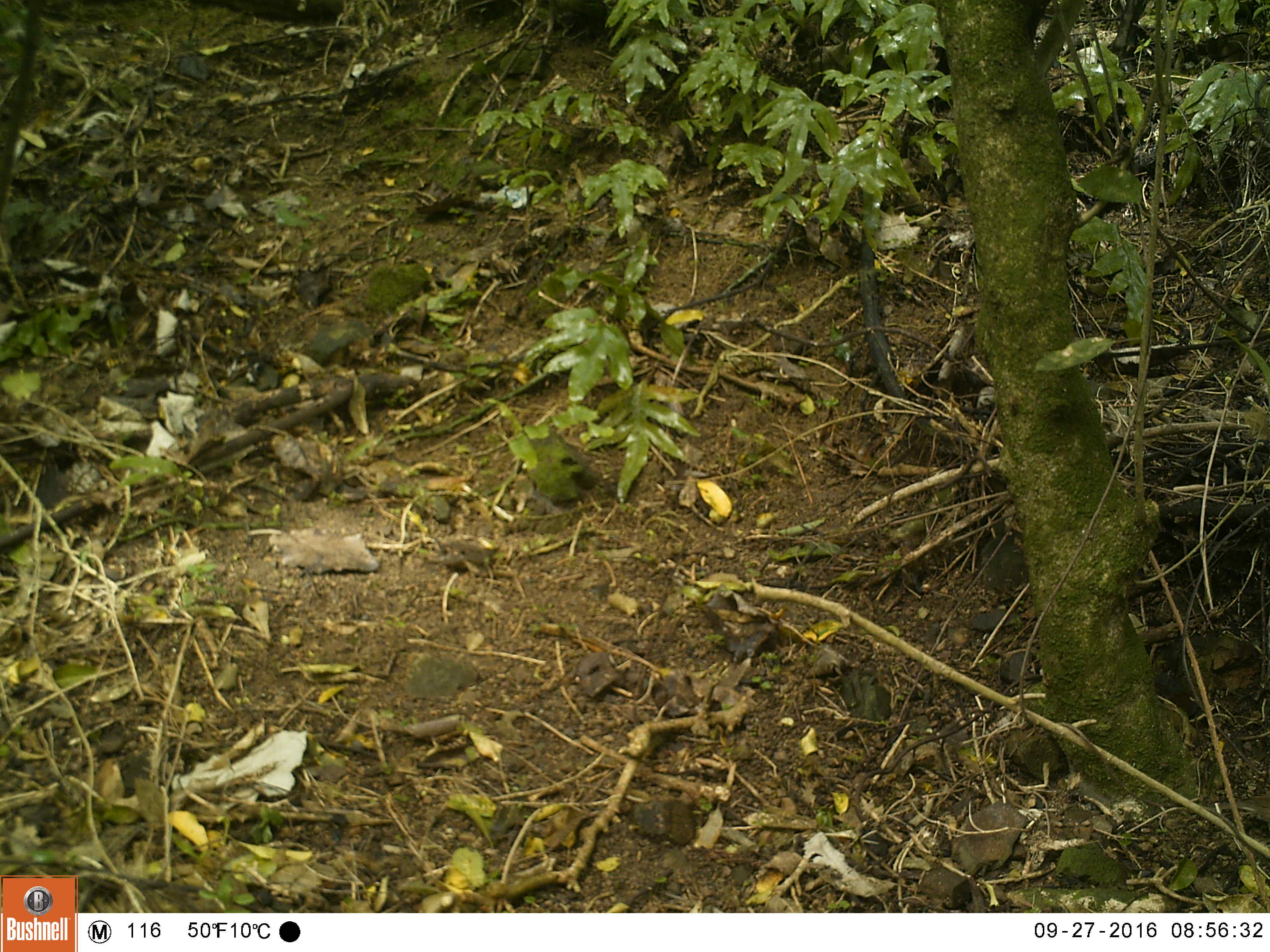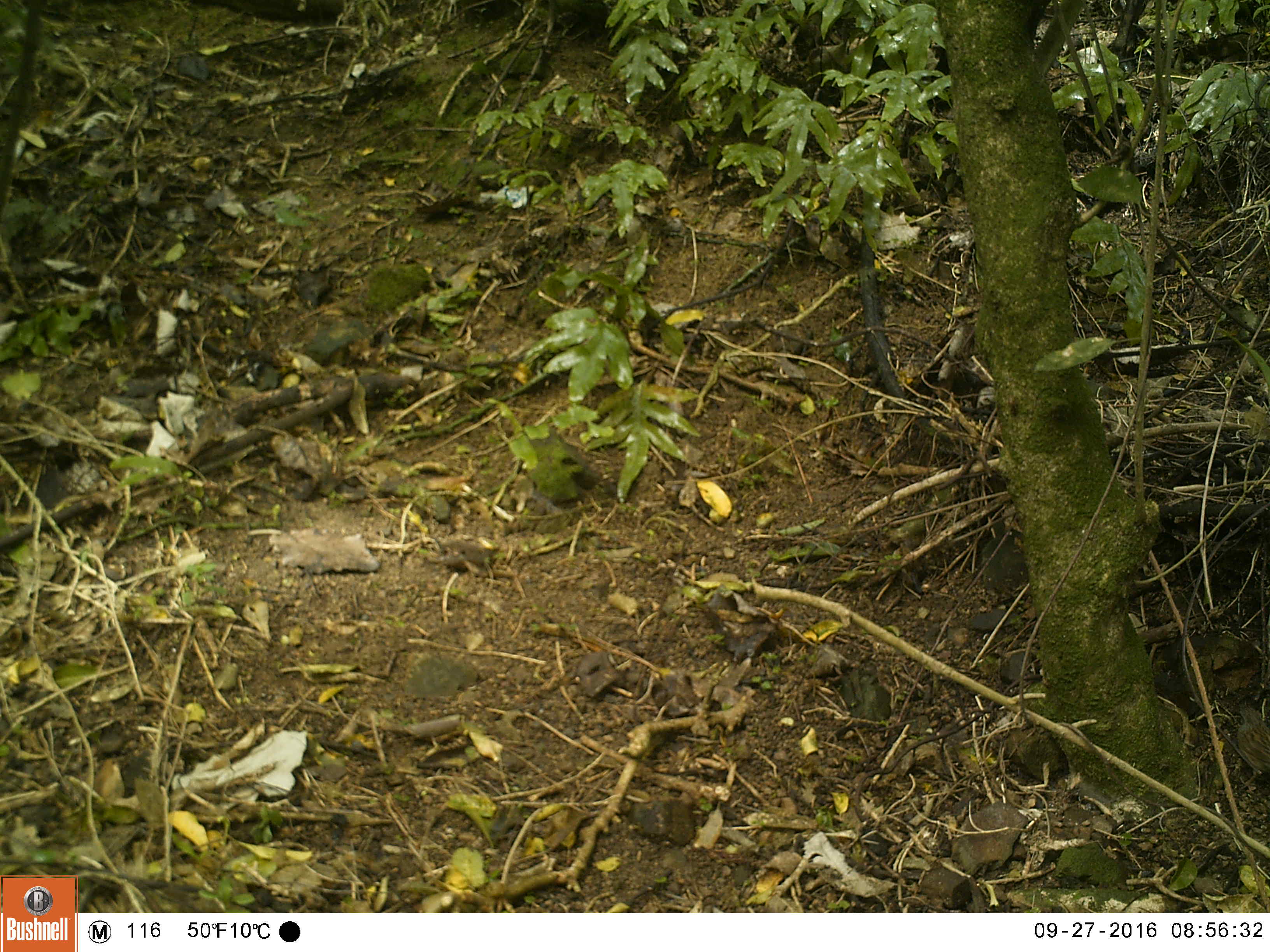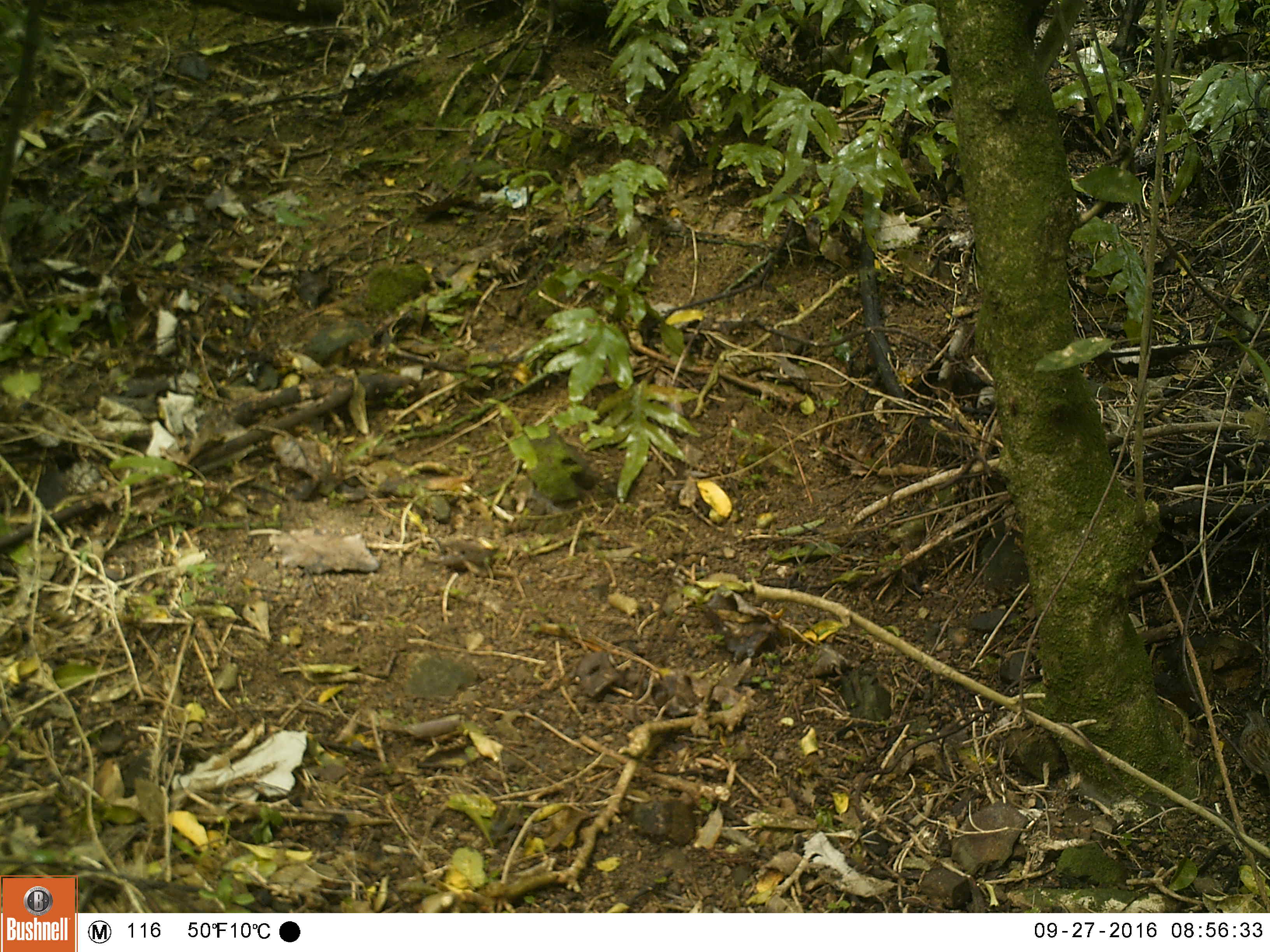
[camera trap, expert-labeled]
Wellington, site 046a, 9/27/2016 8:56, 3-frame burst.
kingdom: Animalia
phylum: Chordata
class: Aves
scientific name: Aves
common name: bird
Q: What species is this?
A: Bird (Aves).